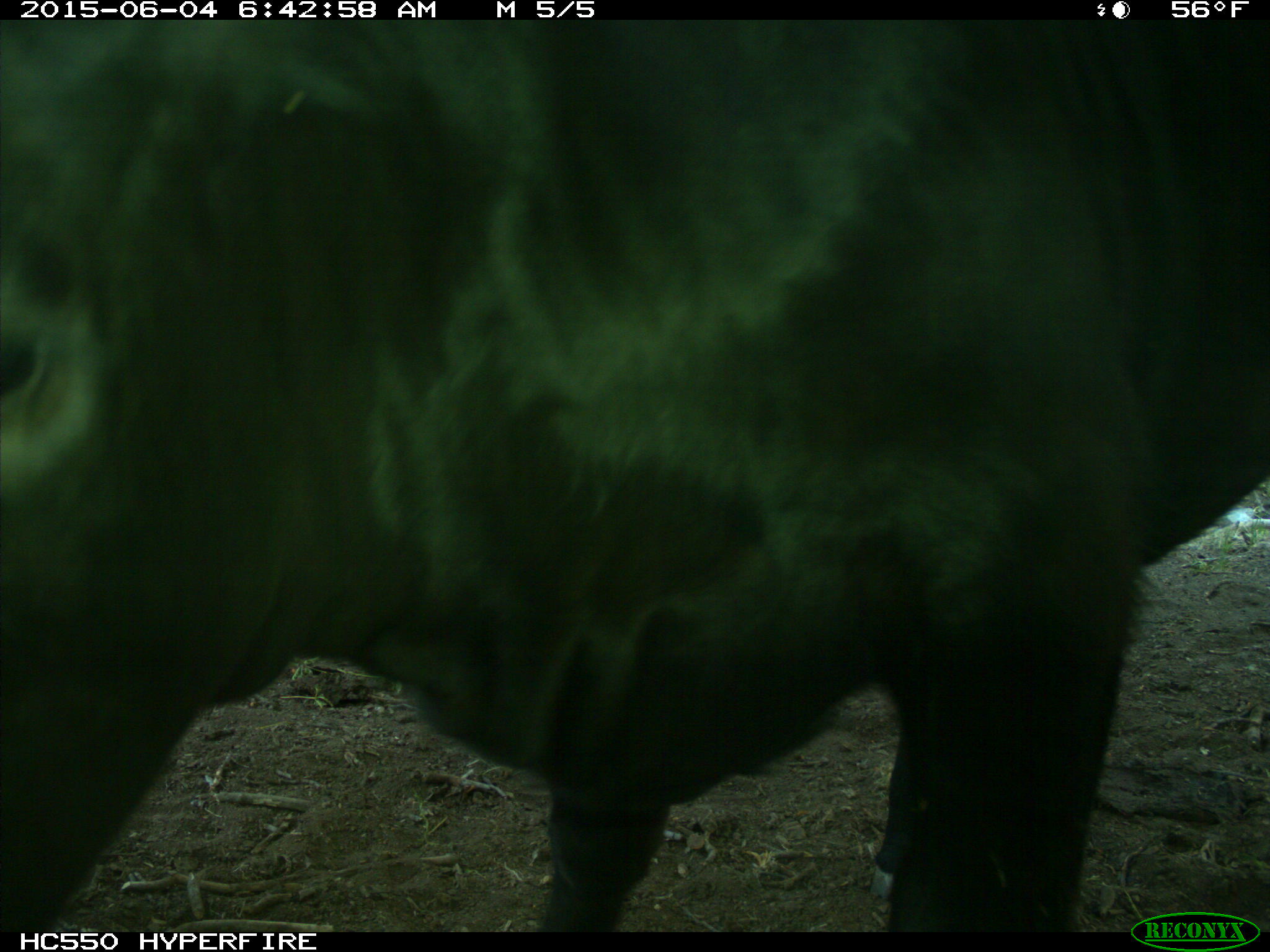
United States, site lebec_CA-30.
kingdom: Animalia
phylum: Chordata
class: Mammalia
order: Artiodactyla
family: Bovidae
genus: Bos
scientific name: Bos taurus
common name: domestic cow